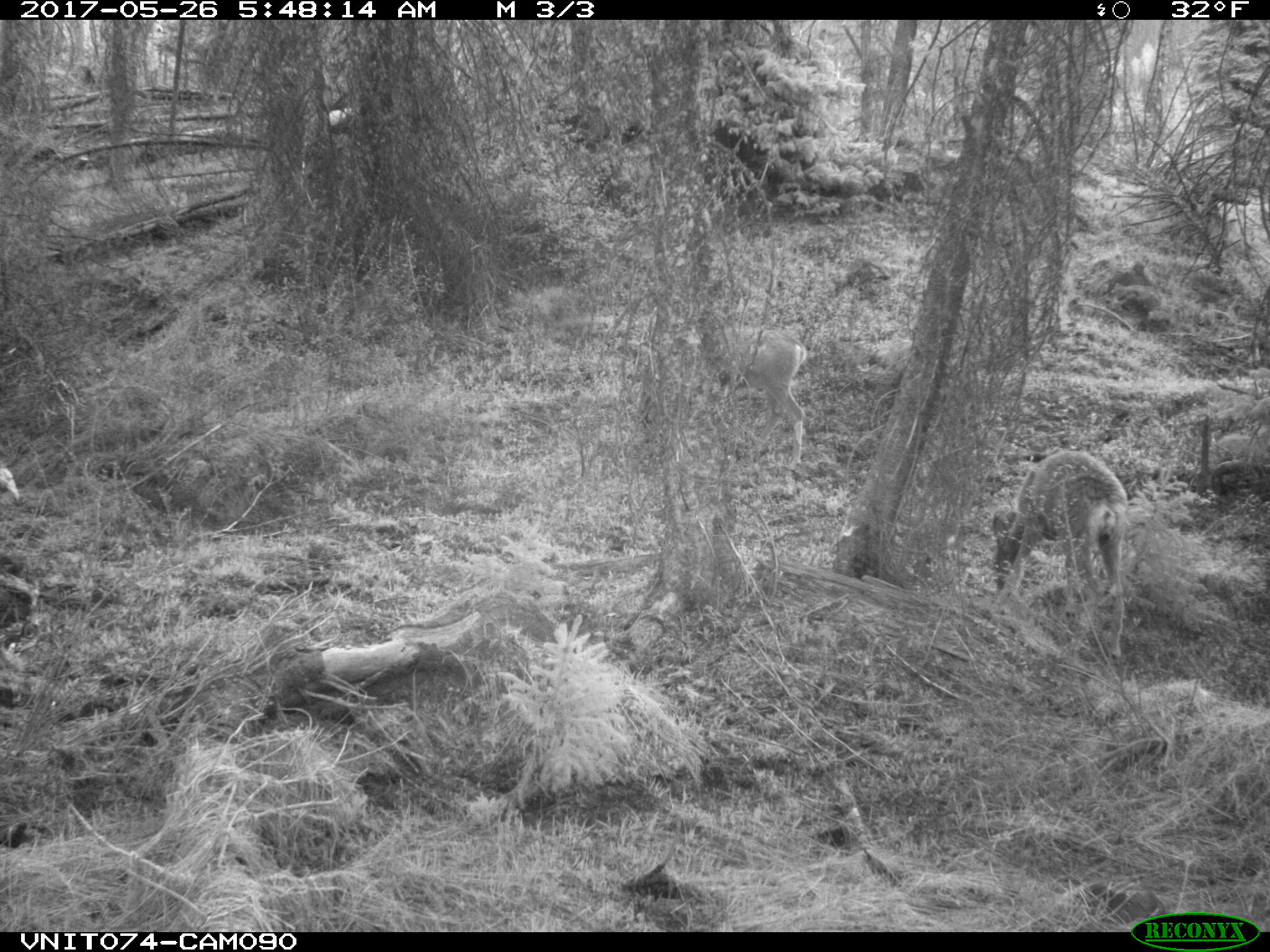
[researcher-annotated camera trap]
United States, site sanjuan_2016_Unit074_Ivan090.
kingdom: Animalia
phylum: Chordata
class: Mammalia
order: Artiodactyla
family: Cervidae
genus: Odocoileus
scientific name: Odocoileus hemionus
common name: mule deer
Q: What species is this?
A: Odocoileus hemionus (mule deer).